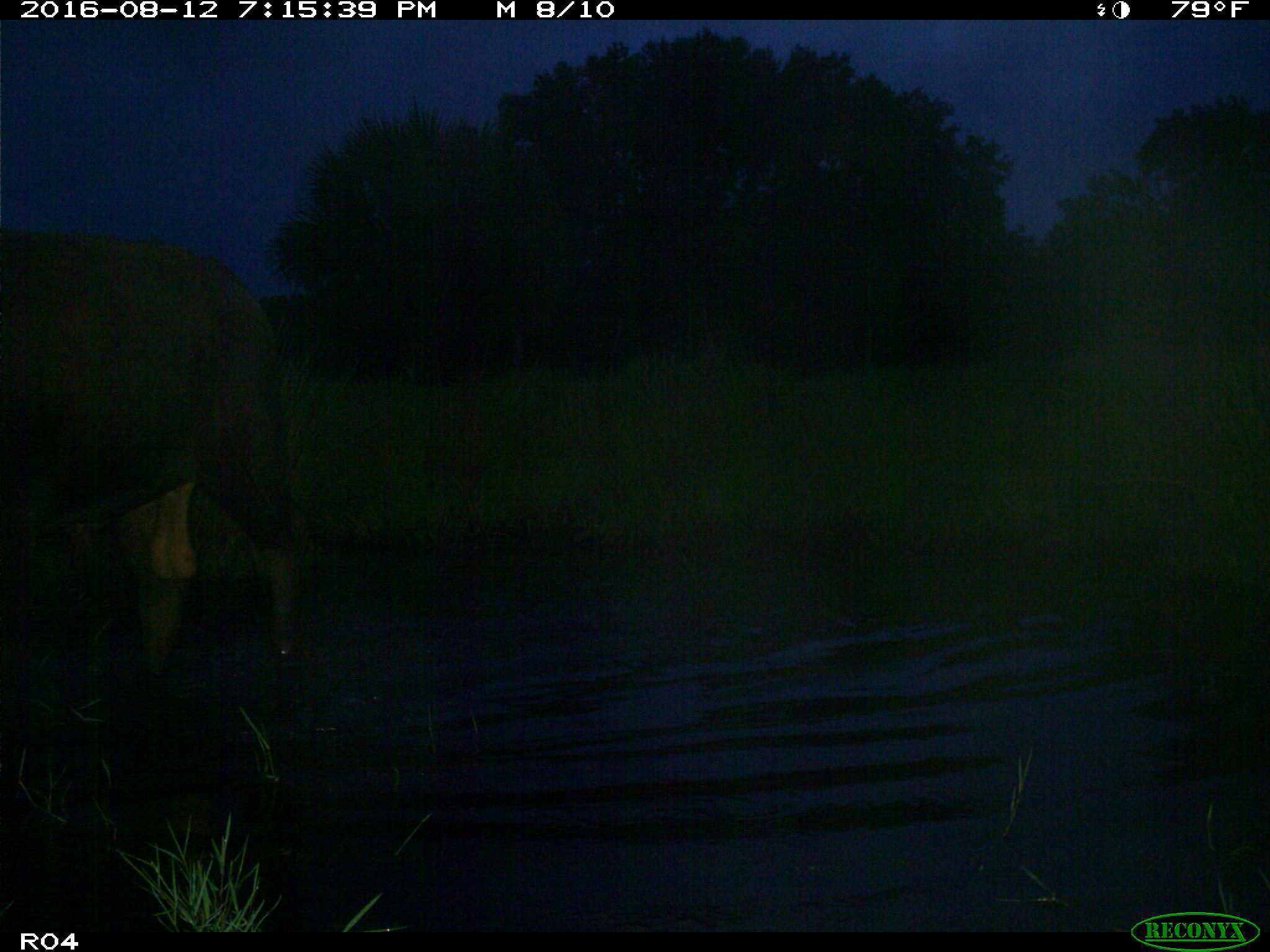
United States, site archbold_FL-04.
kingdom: Animalia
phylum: Chordata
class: Mammalia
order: Artiodactyla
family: Bovidae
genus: Bos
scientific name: Bos taurus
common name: domestic cow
Bos taurus (domestic cow).